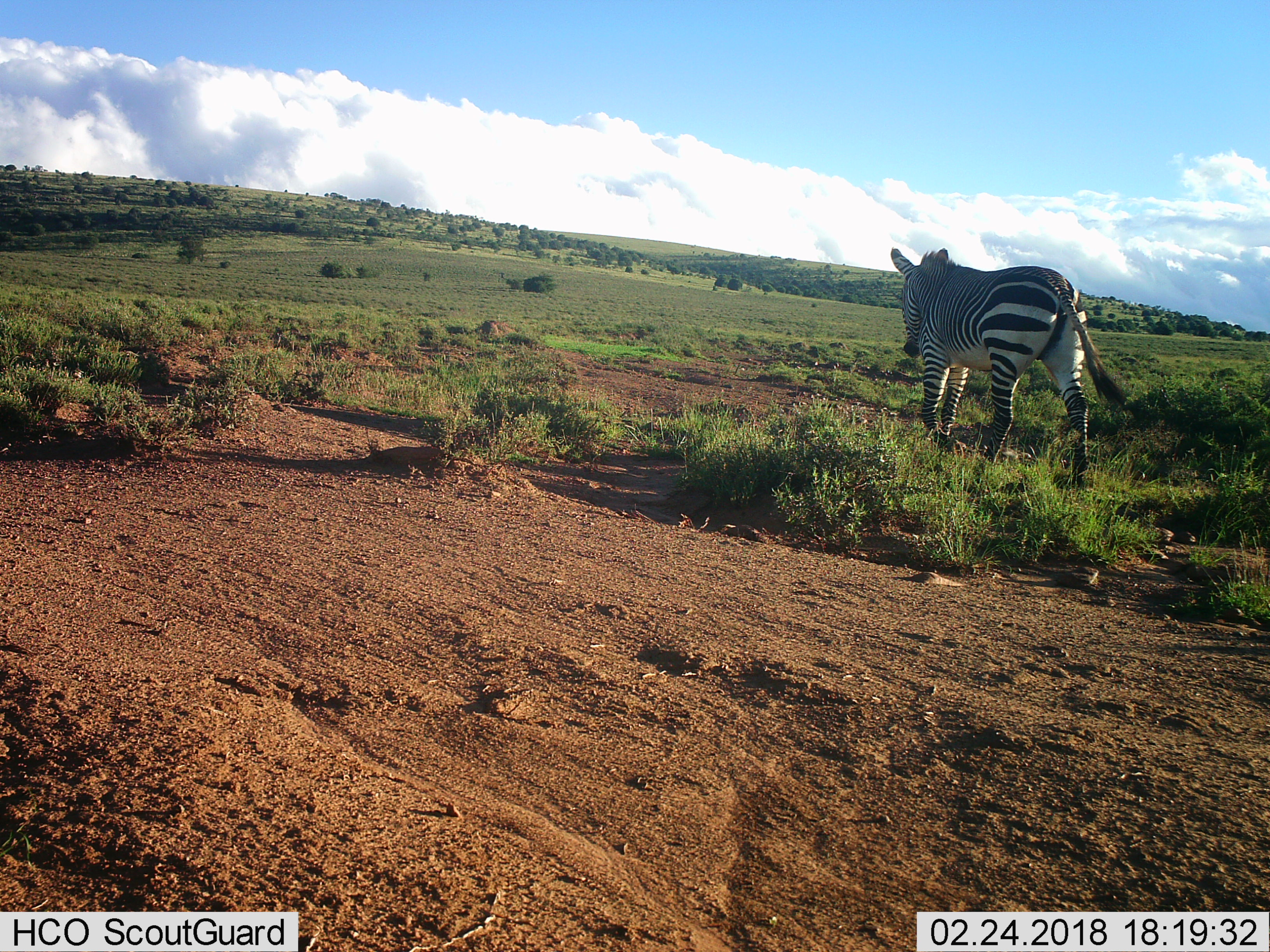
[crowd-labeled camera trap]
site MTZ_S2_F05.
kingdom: Animalia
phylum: Chordata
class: Mammalia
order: Perissodactyla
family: Equidae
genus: Equus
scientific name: Equus zebra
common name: mountain zebra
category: zebramountain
Zebramountain (mountain zebra) (Equus zebra), count 1. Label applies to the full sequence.